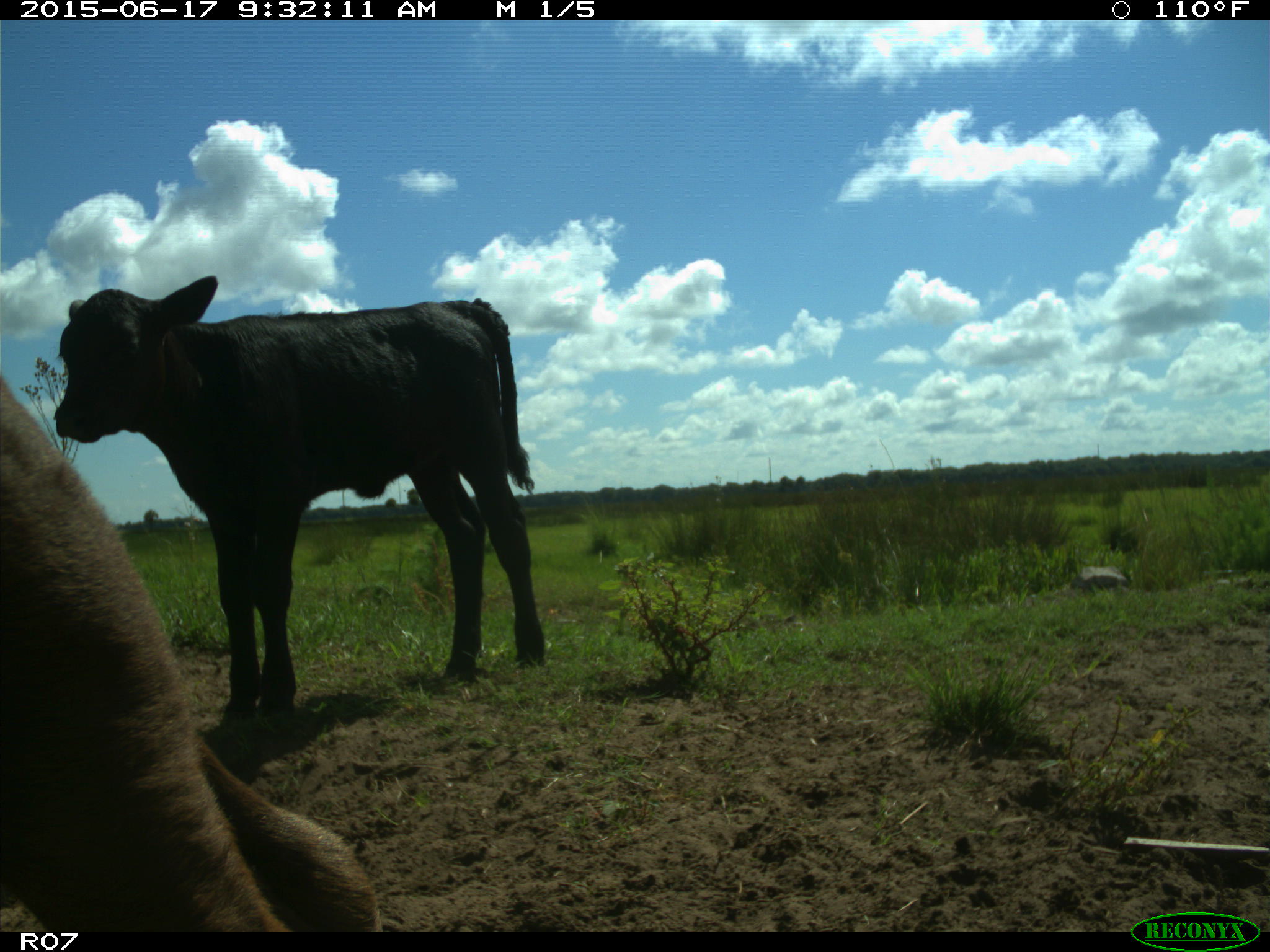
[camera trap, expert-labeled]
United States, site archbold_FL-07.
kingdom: Animalia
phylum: Chordata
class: Mammalia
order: Artiodactyla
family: Bovidae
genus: Bos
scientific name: Bos taurus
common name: domestic cow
Bos taurus (domestic cow).